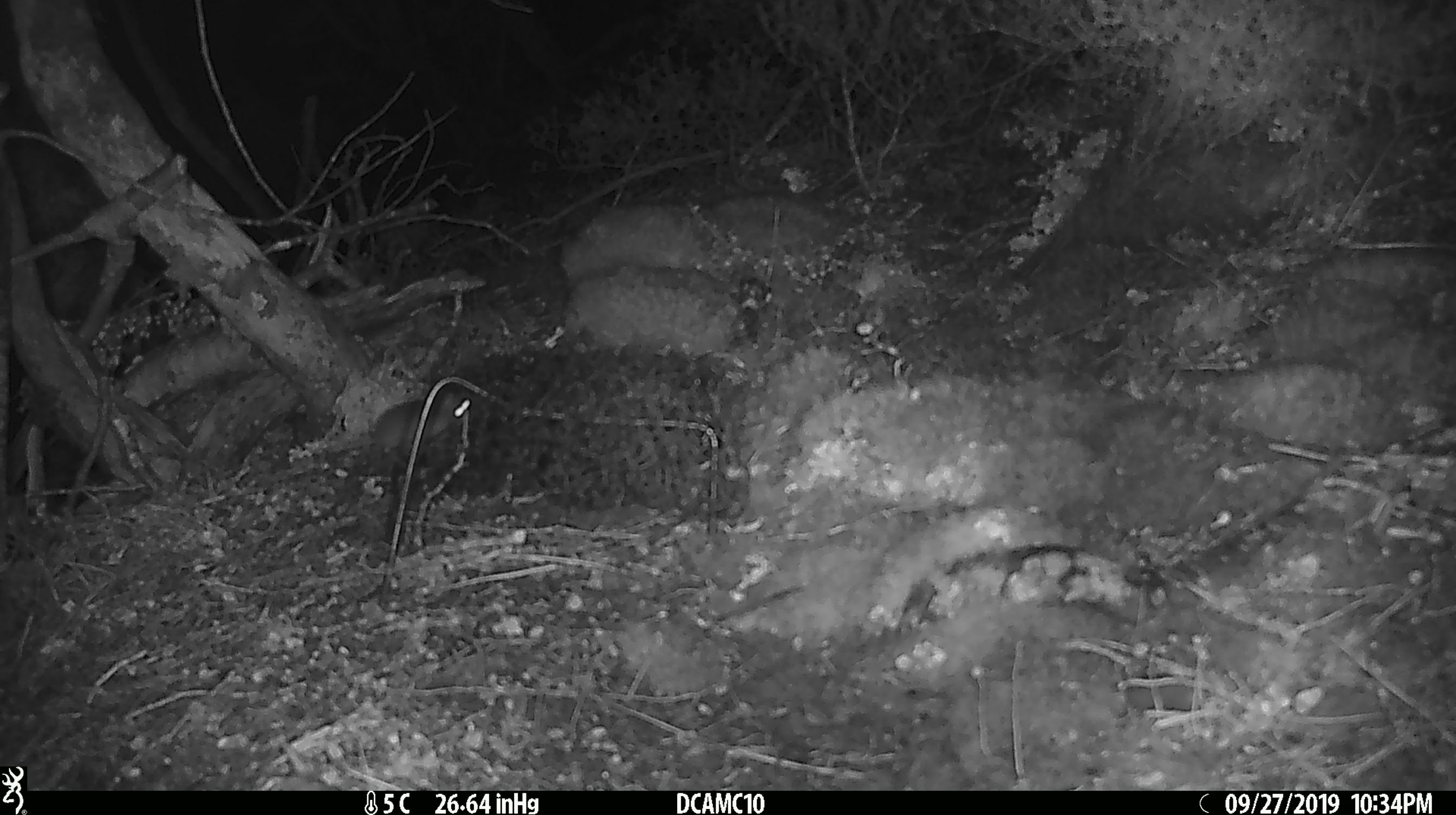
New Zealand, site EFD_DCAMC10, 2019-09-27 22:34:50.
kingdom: Animalia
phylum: Chordata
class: Mammalia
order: Rodentia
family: Muridae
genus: Mus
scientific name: Mus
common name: mouse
Mouse (Mus).